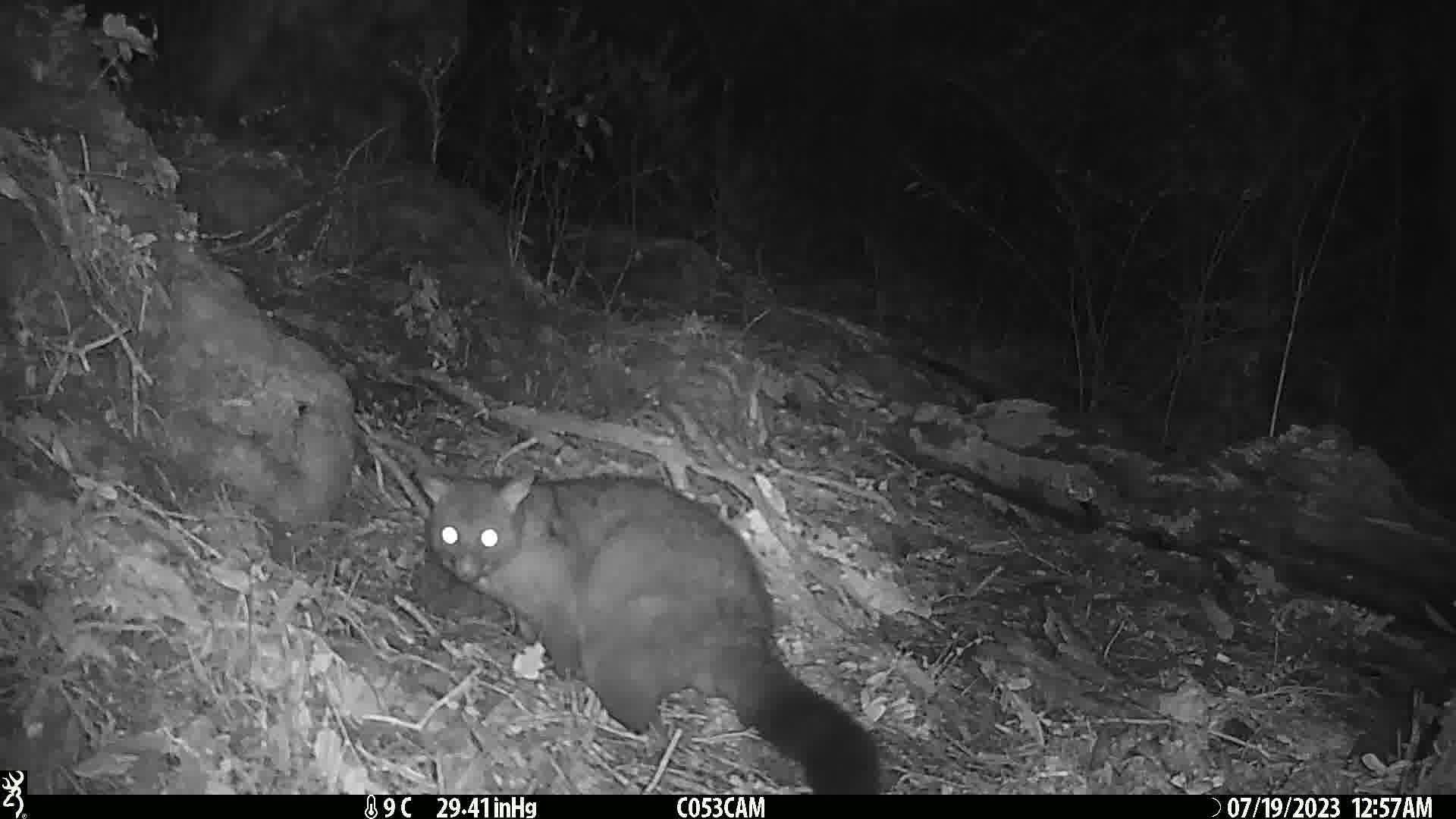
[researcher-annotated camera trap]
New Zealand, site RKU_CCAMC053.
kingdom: Animalia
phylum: Chordata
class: Mammalia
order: Diprotodontia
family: Phalangeridae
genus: Trichosurus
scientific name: Trichosurus vulpecula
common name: common brushtail possum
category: possum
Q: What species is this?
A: Possum (common brushtail possum) (Trichosurus vulpecula).